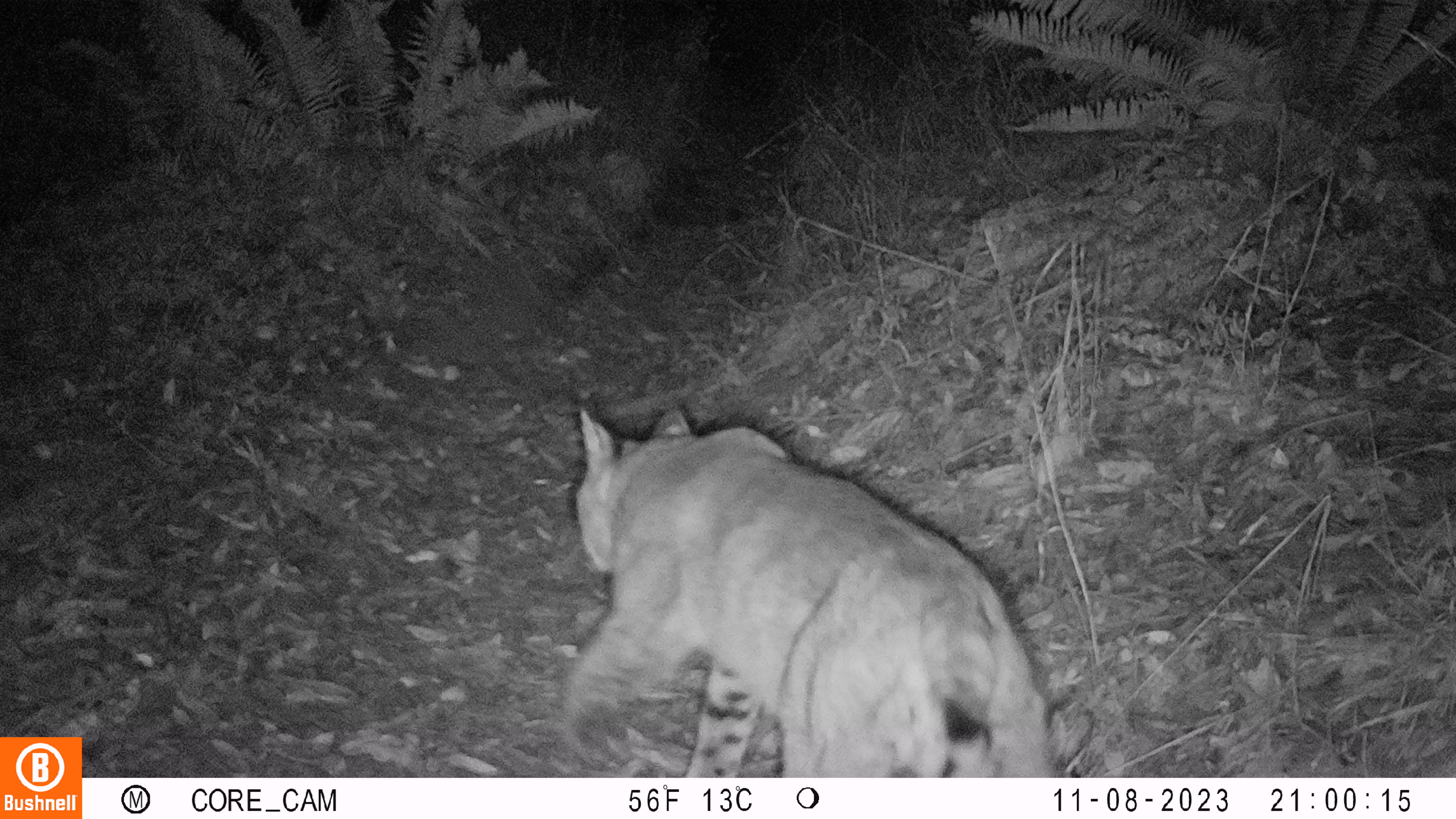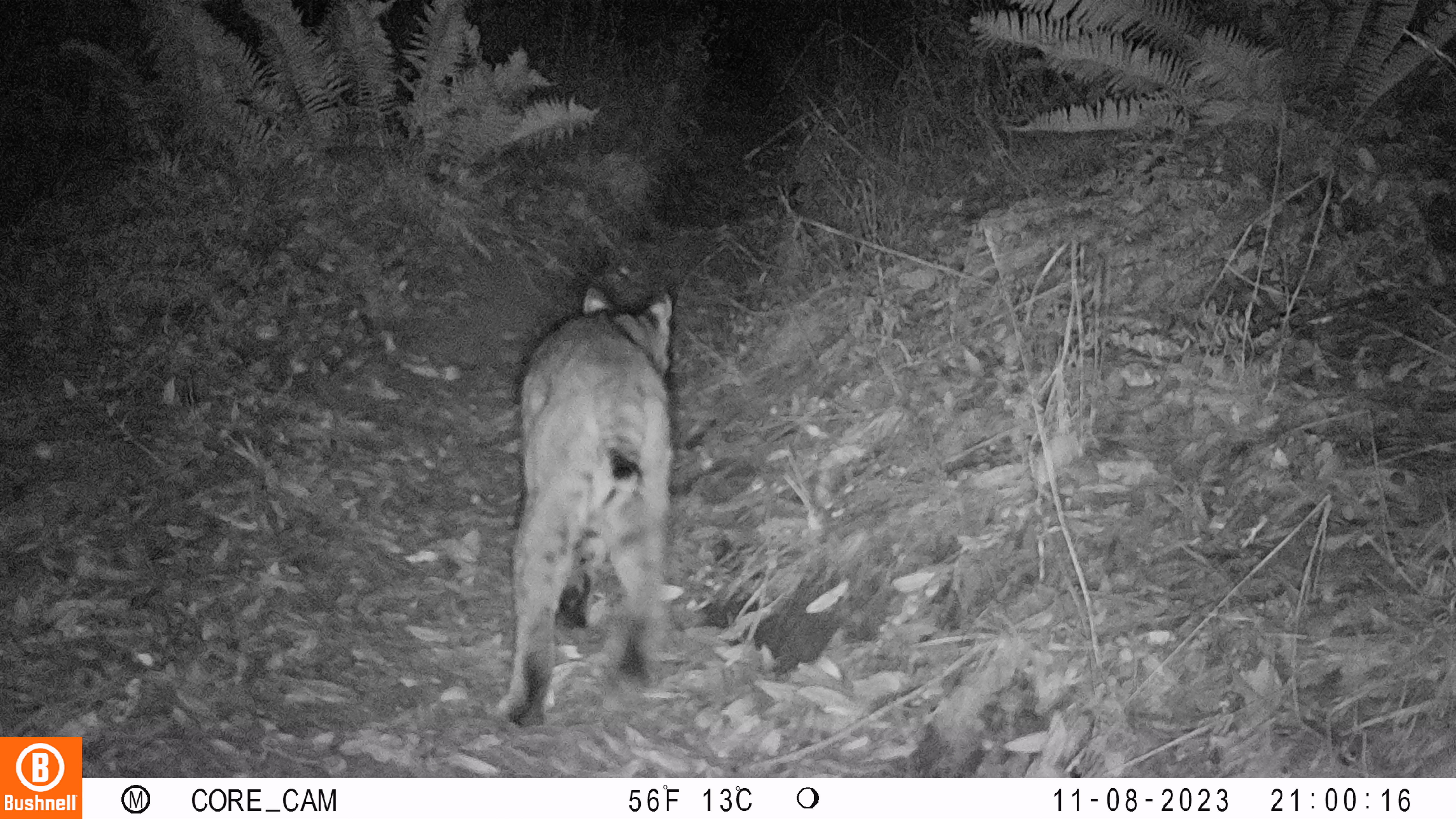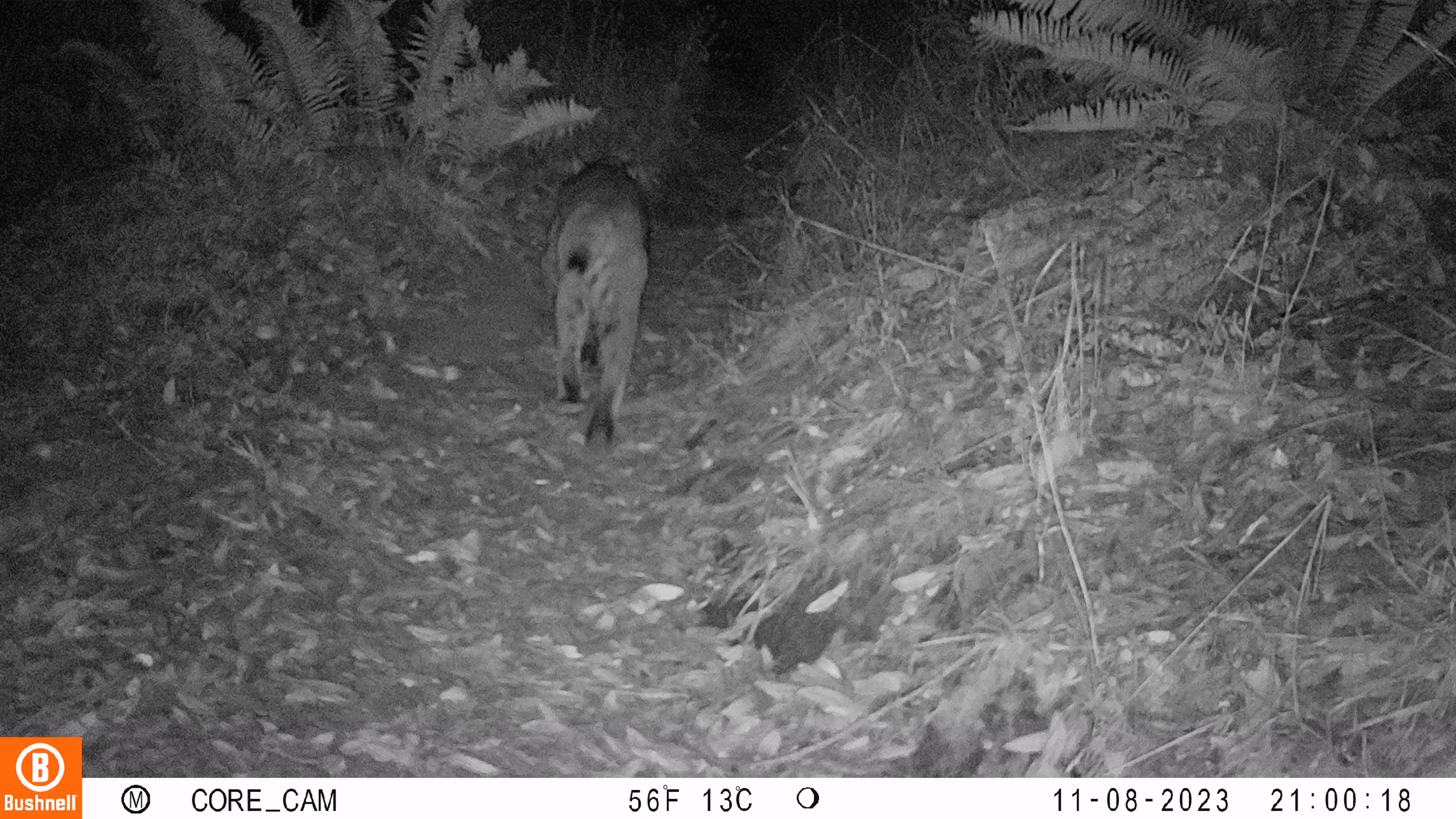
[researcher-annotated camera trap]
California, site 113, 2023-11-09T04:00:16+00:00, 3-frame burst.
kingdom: Animalia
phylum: Chordata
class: Mammalia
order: Carnivora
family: Felidae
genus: Lynx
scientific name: Lynx rufus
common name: bobcat